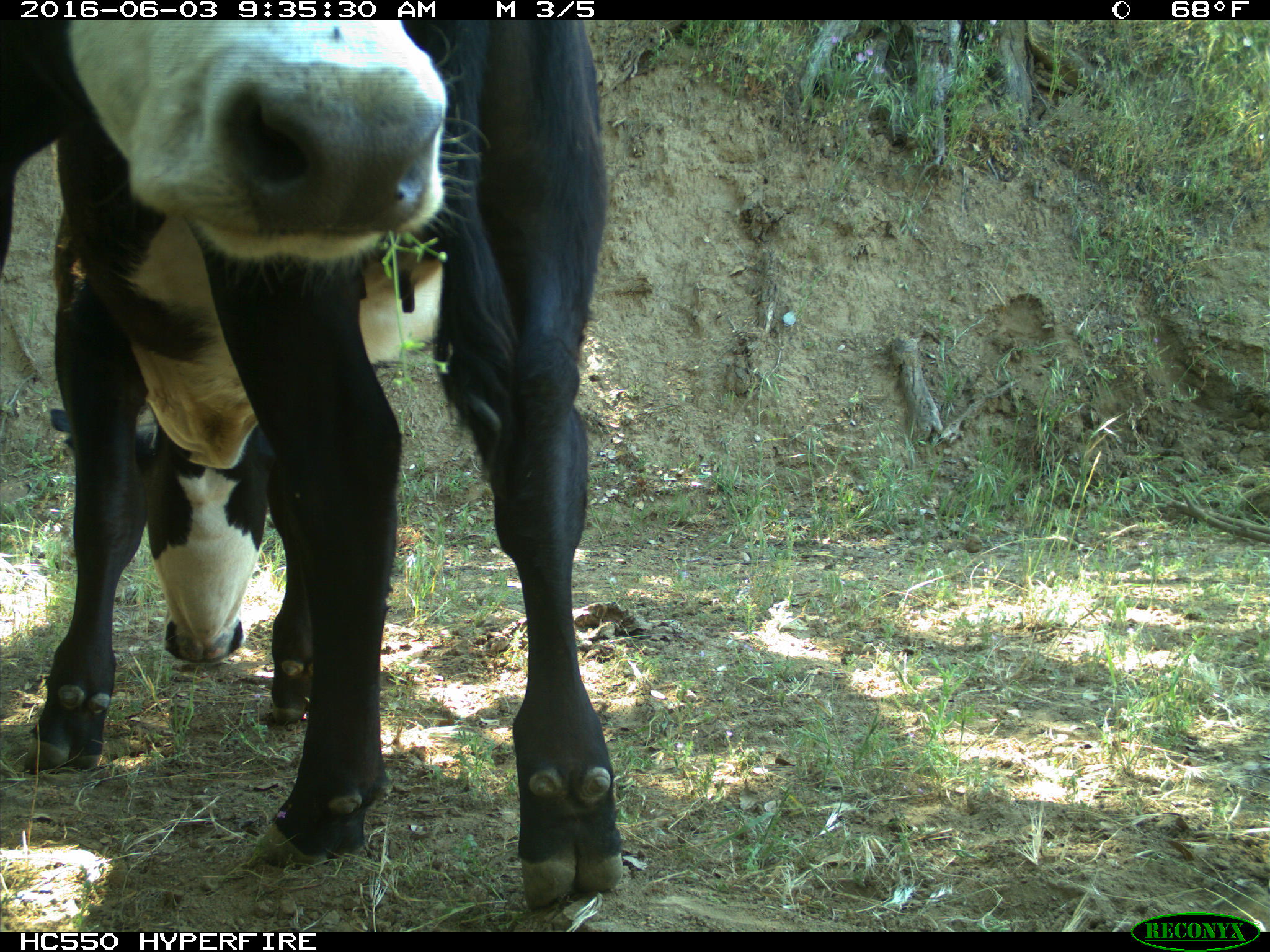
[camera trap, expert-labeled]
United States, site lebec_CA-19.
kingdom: Animalia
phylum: Chordata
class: Mammalia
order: Artiodactyla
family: Bovidae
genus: Bos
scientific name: Bos taurus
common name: domestic cow